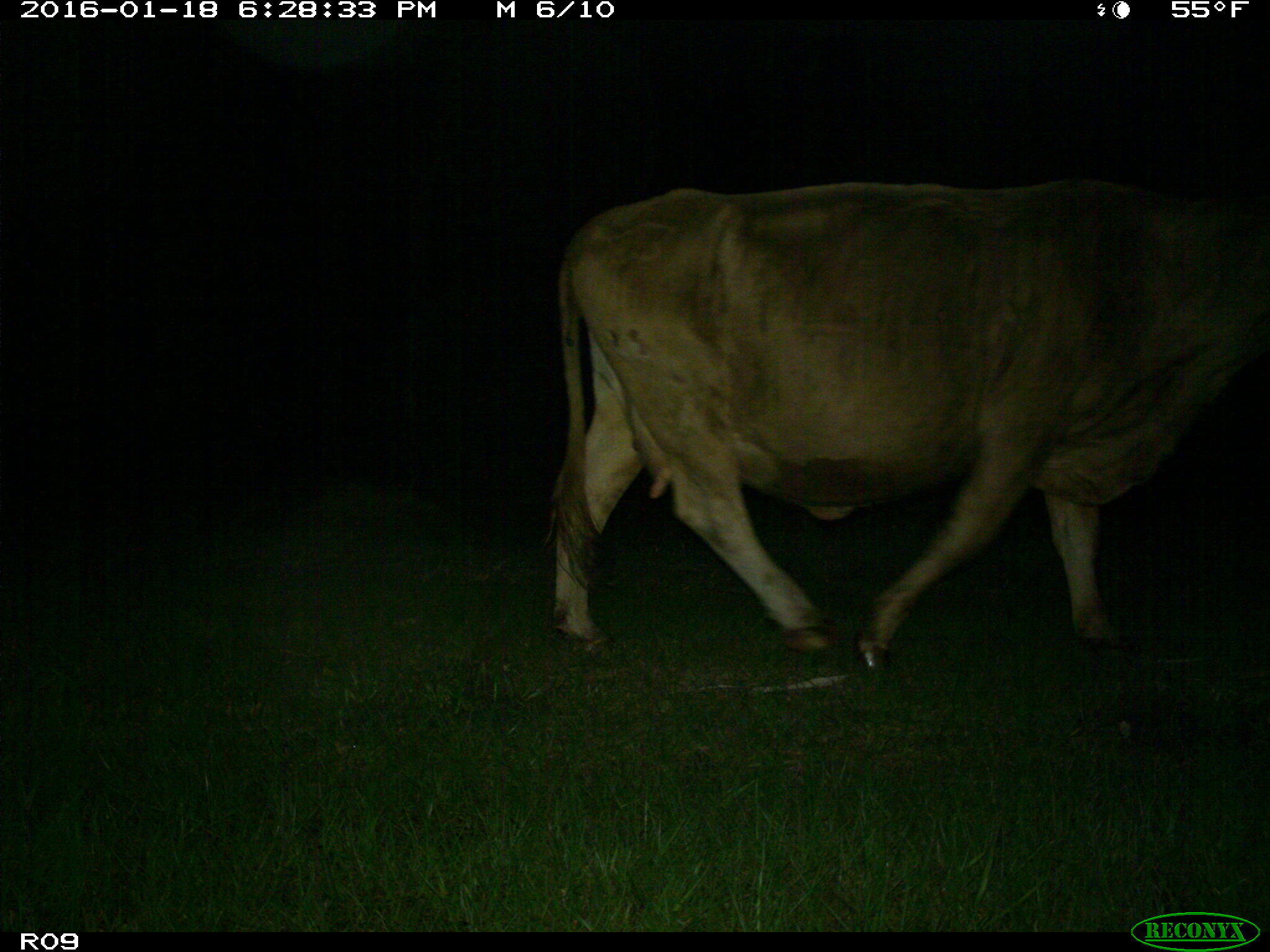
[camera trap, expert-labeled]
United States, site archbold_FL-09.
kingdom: Animalia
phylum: Chordata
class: Mammalia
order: Artiodactyla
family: Bovidae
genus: Bos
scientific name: Bos taurus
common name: domestic cow